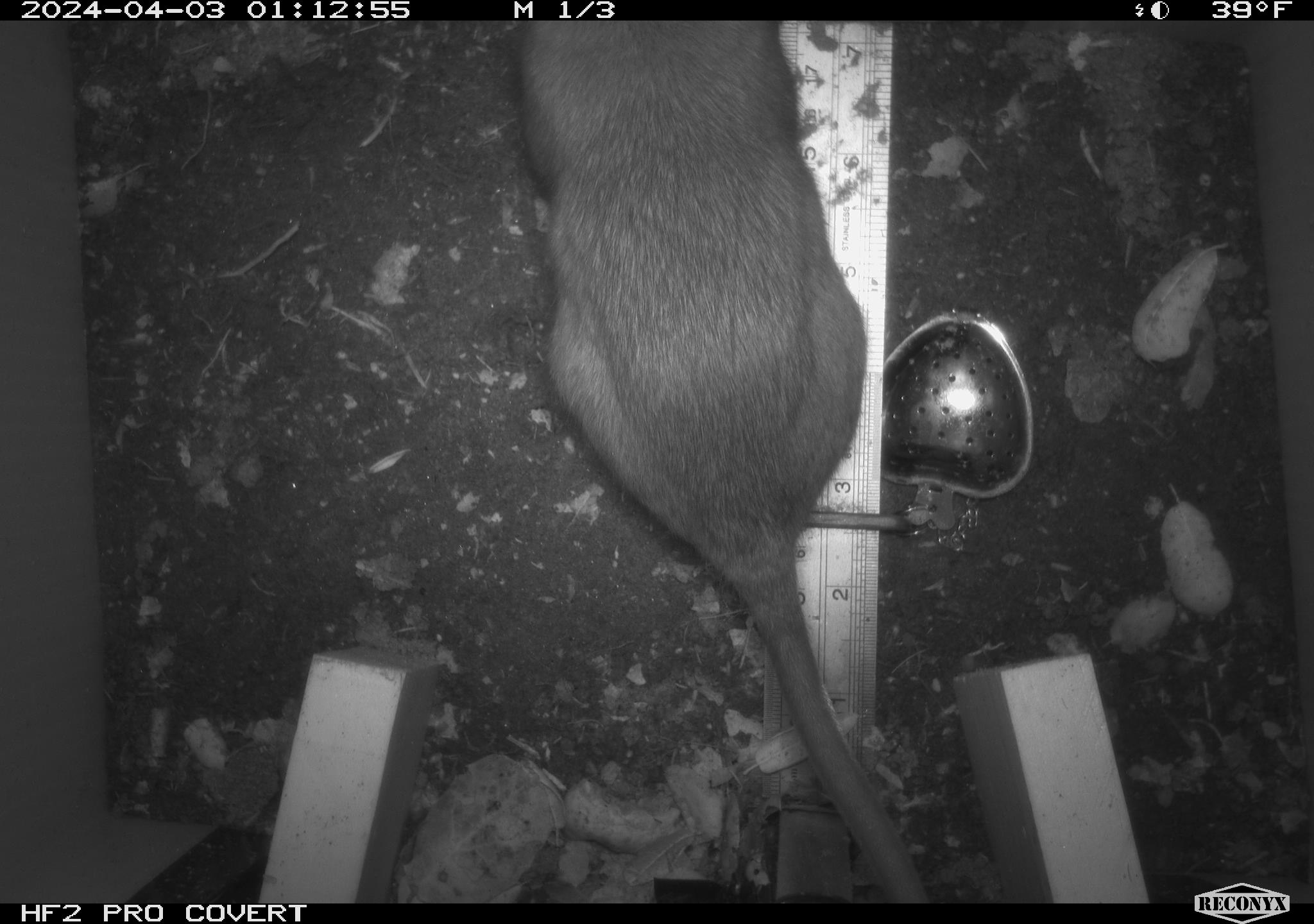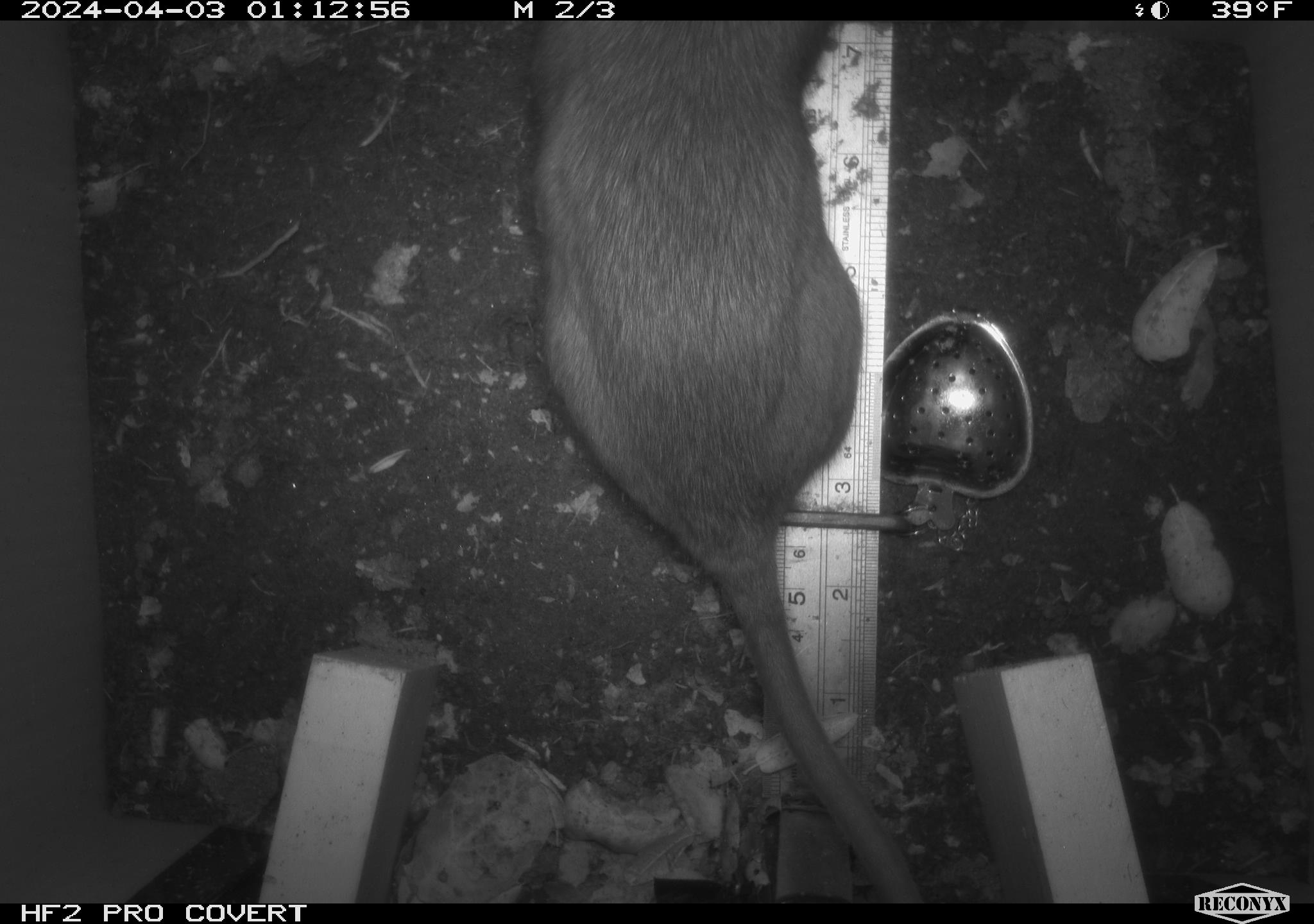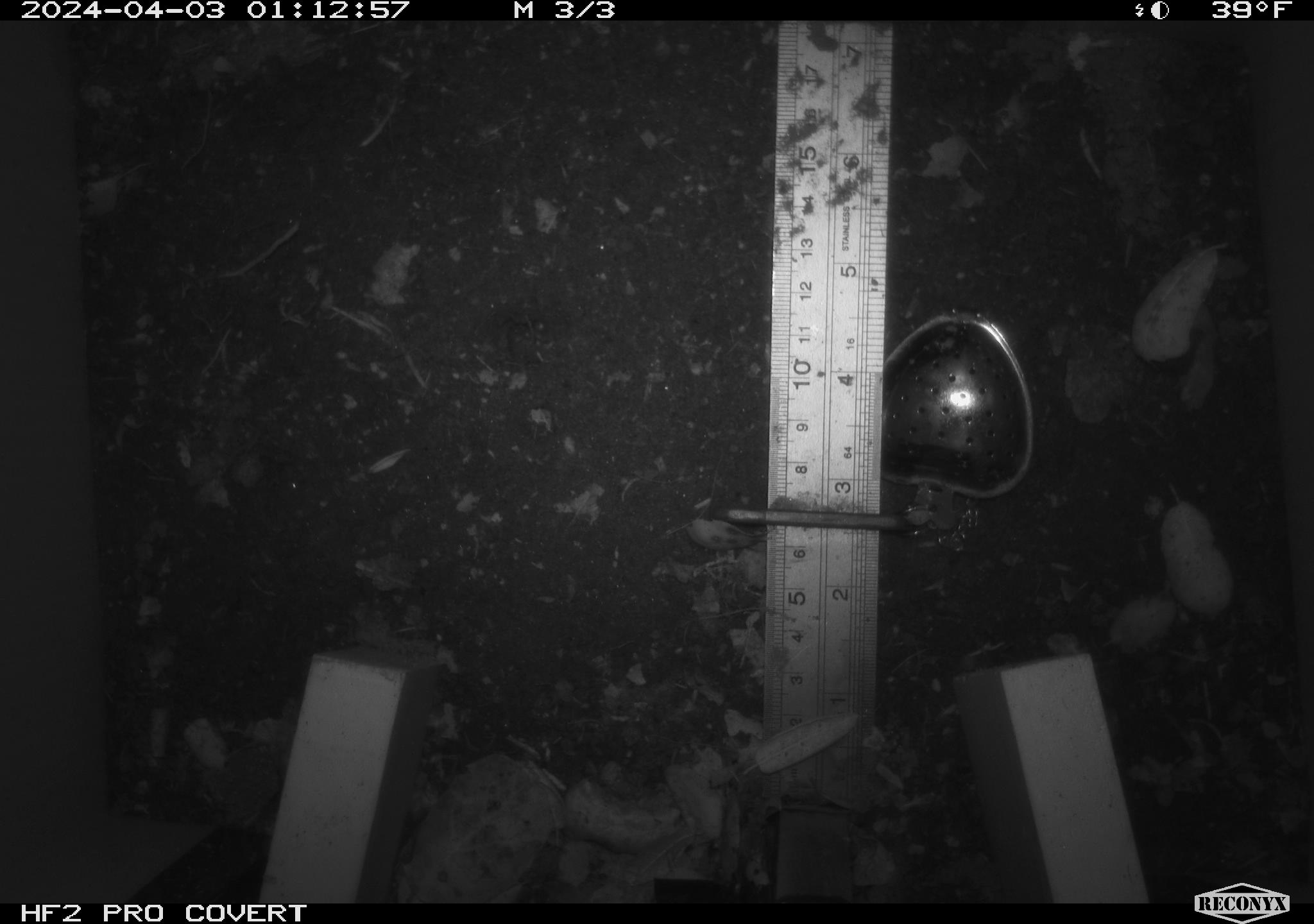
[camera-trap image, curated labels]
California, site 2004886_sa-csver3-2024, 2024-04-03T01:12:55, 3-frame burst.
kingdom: Animalia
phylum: Chordata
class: Mammalia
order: Rodentia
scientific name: Rodentia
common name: rodent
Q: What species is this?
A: Rodent (Rodentia).